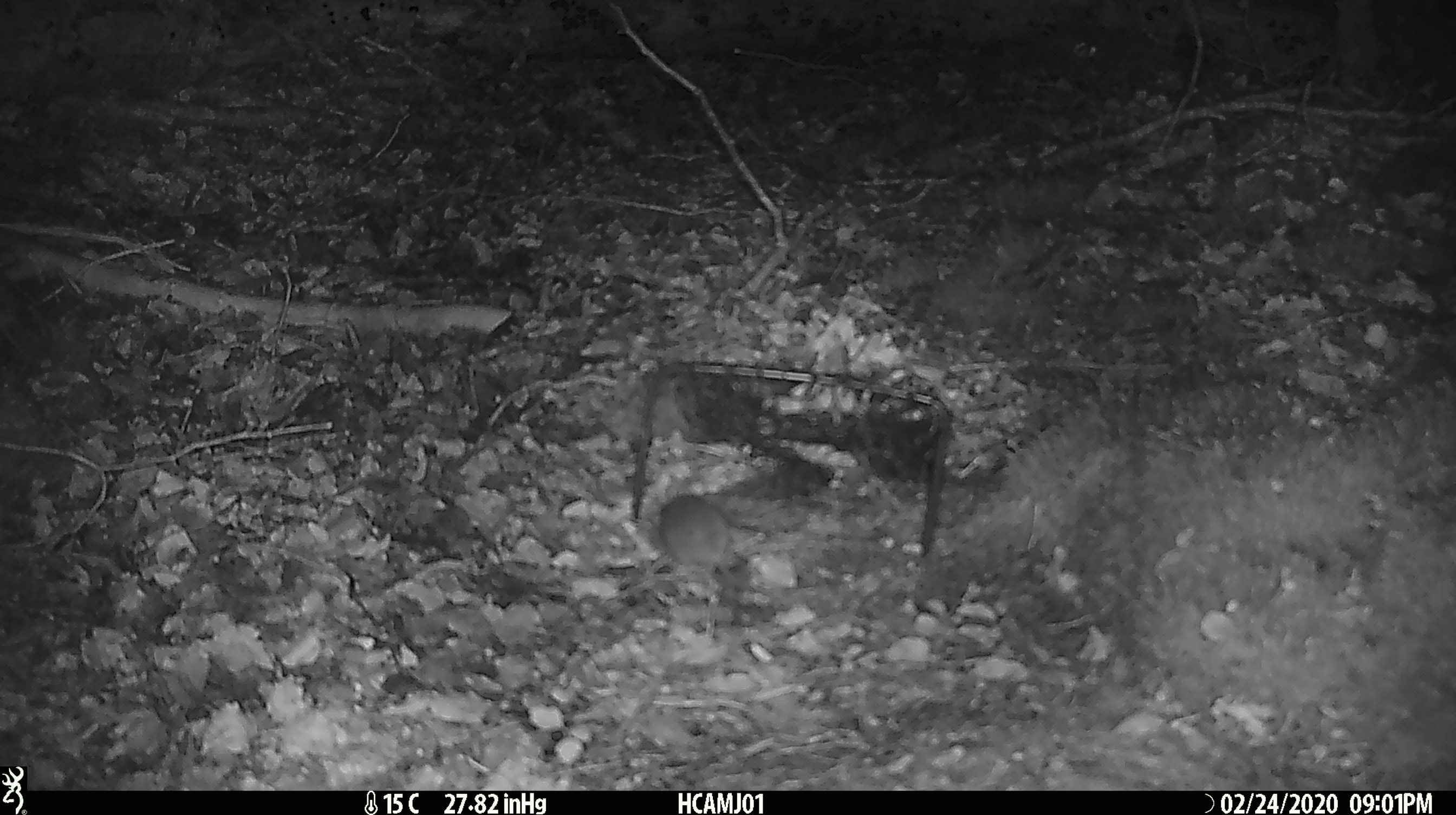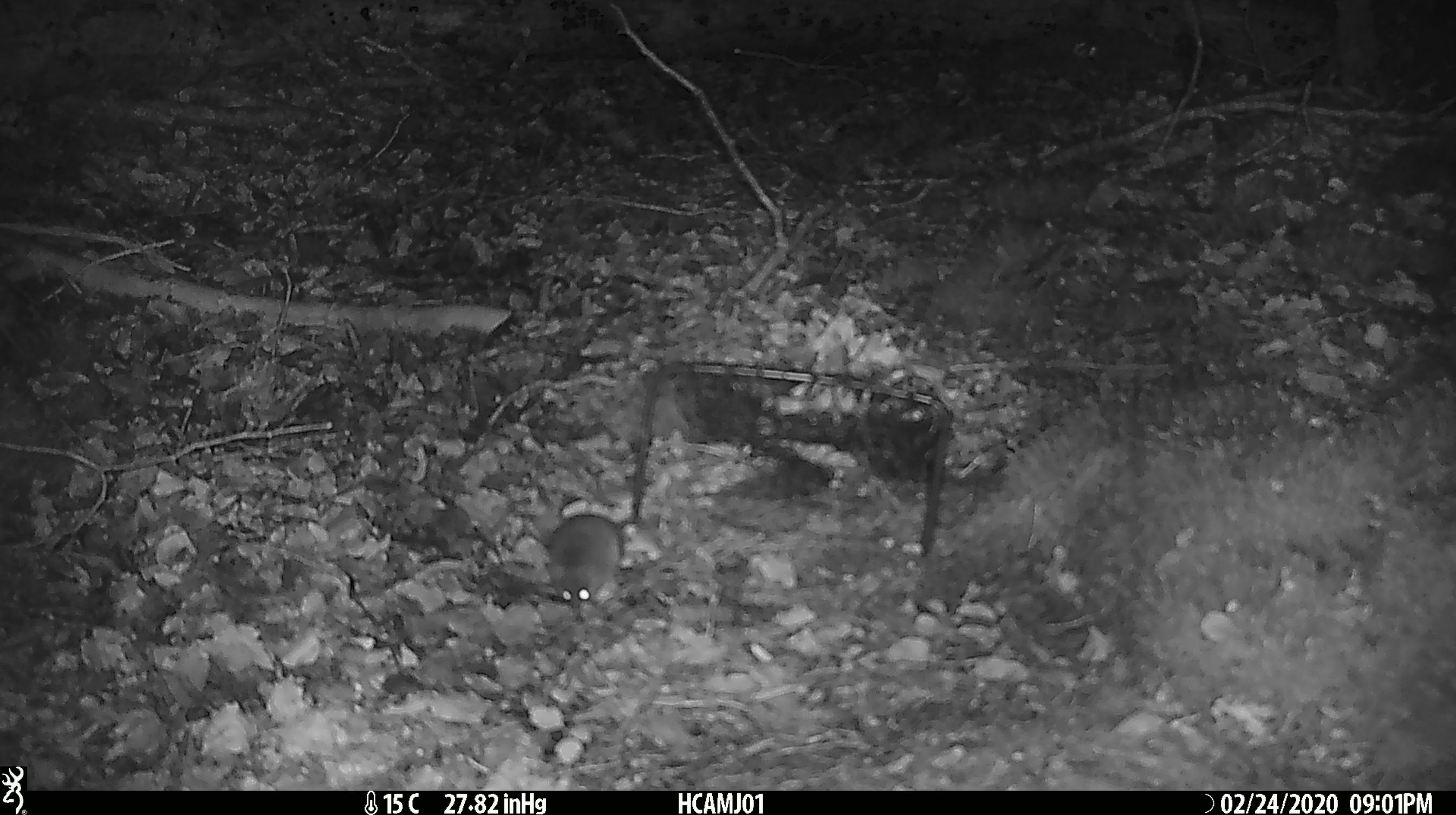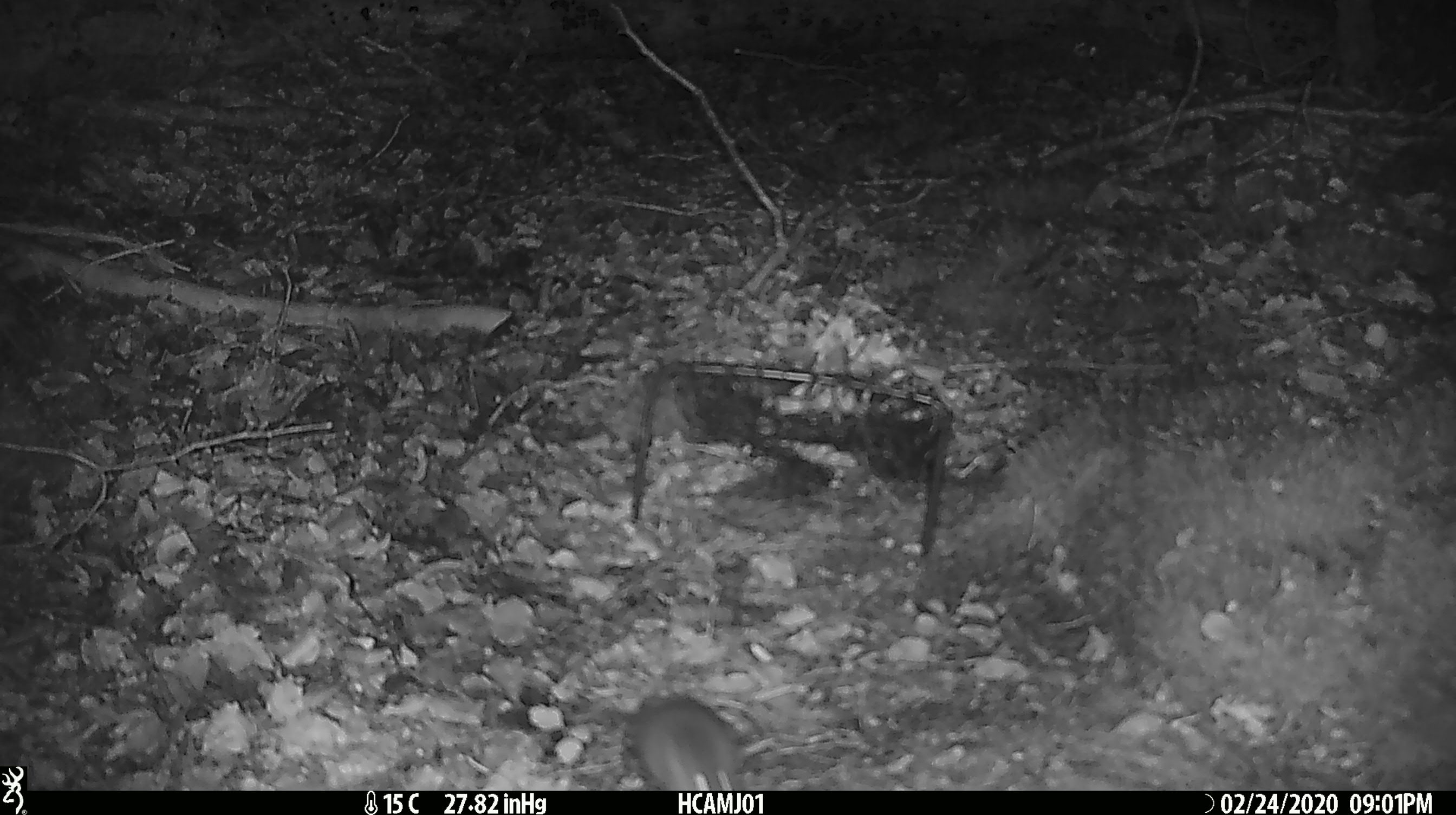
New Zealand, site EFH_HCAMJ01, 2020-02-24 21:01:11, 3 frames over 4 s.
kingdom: Animalia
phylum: Chordata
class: Mammalia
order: Rodentia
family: Muridae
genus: Mus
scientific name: Mus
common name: mouse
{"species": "mouse (Mus)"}